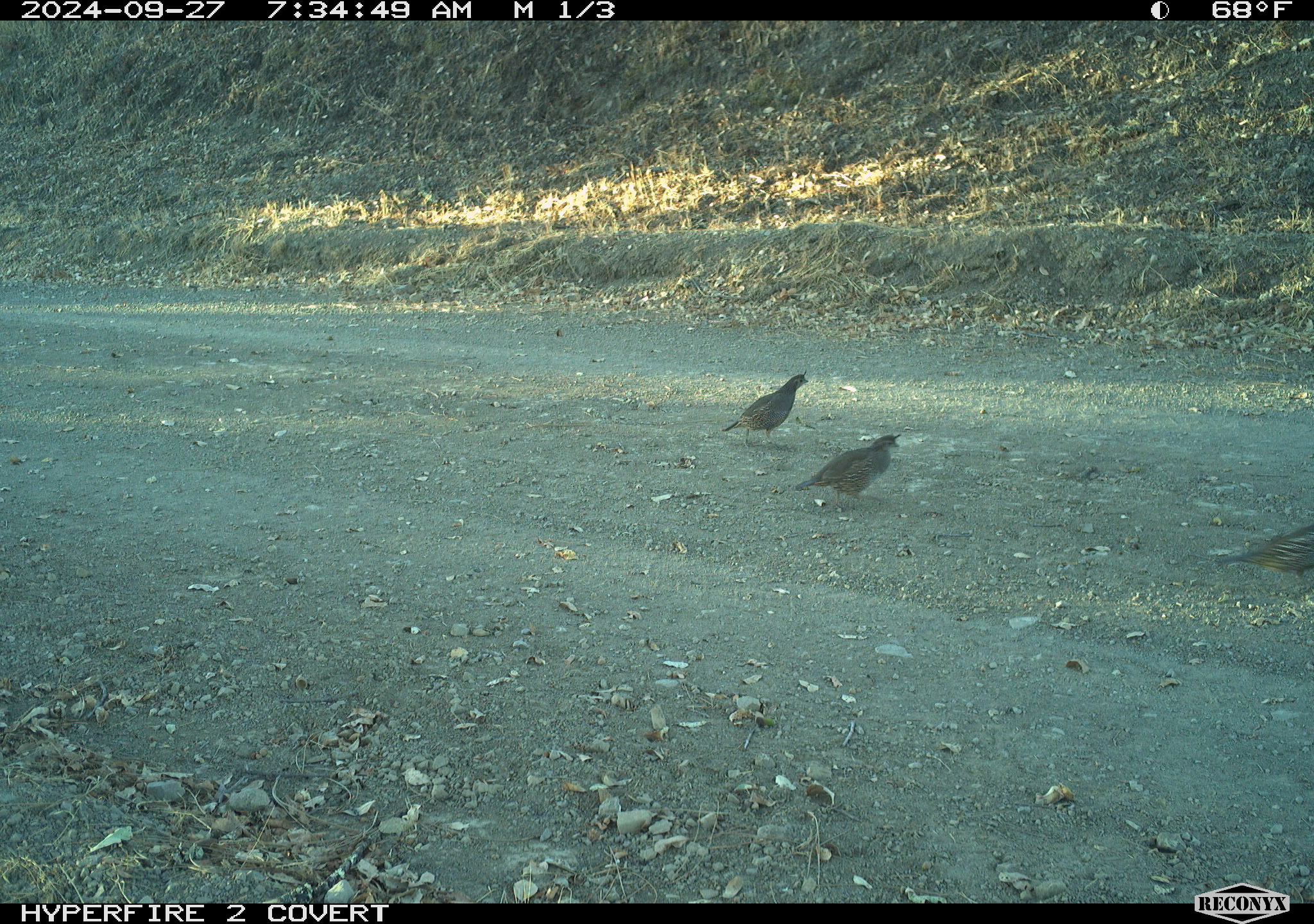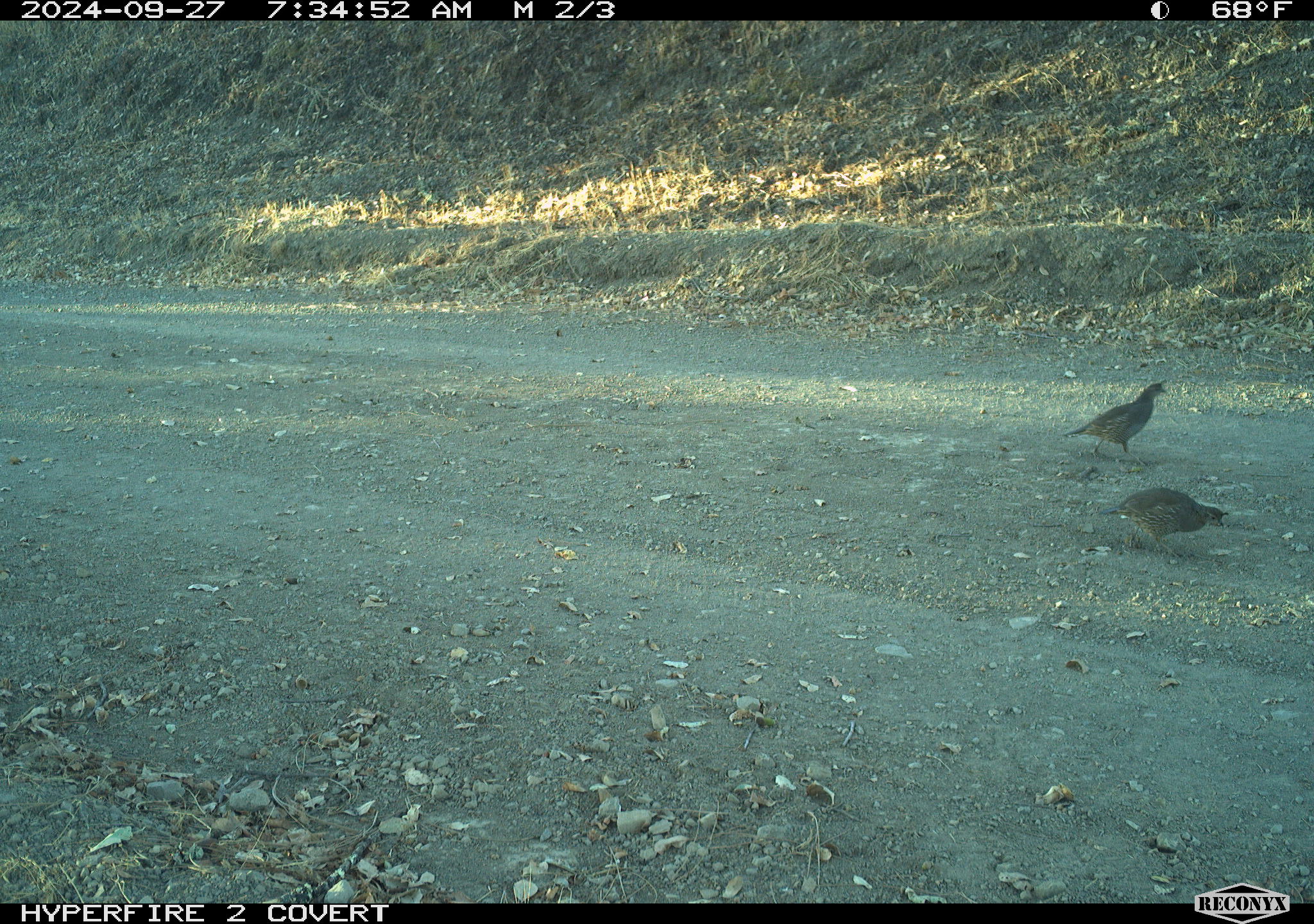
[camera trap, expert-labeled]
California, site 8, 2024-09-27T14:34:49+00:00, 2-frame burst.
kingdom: Animalia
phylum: Chordata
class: Aves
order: Galliformes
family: Odontophoridae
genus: Callipepla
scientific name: Callipepla californica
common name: california quail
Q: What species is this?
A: California quail (Callipepla californica).